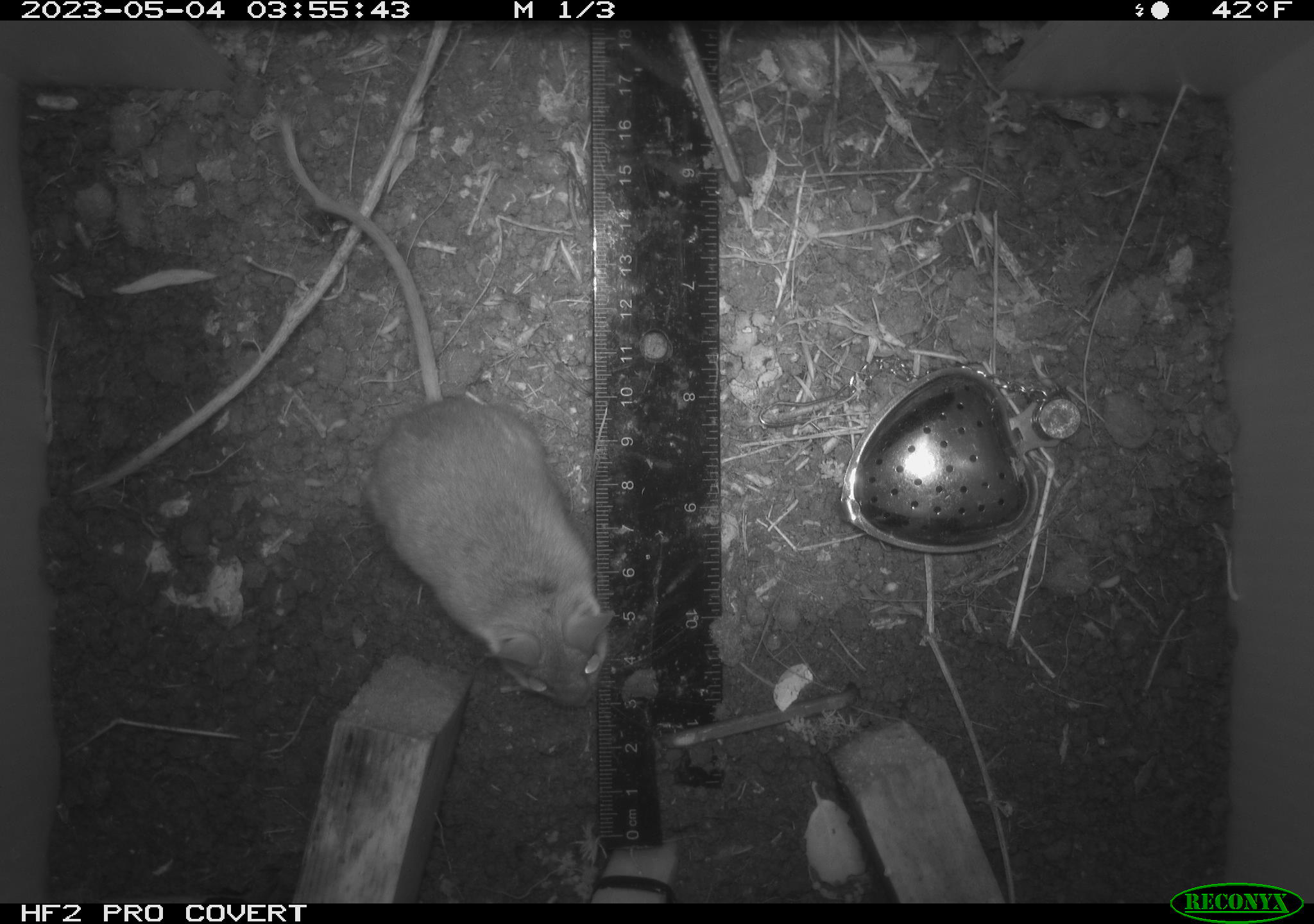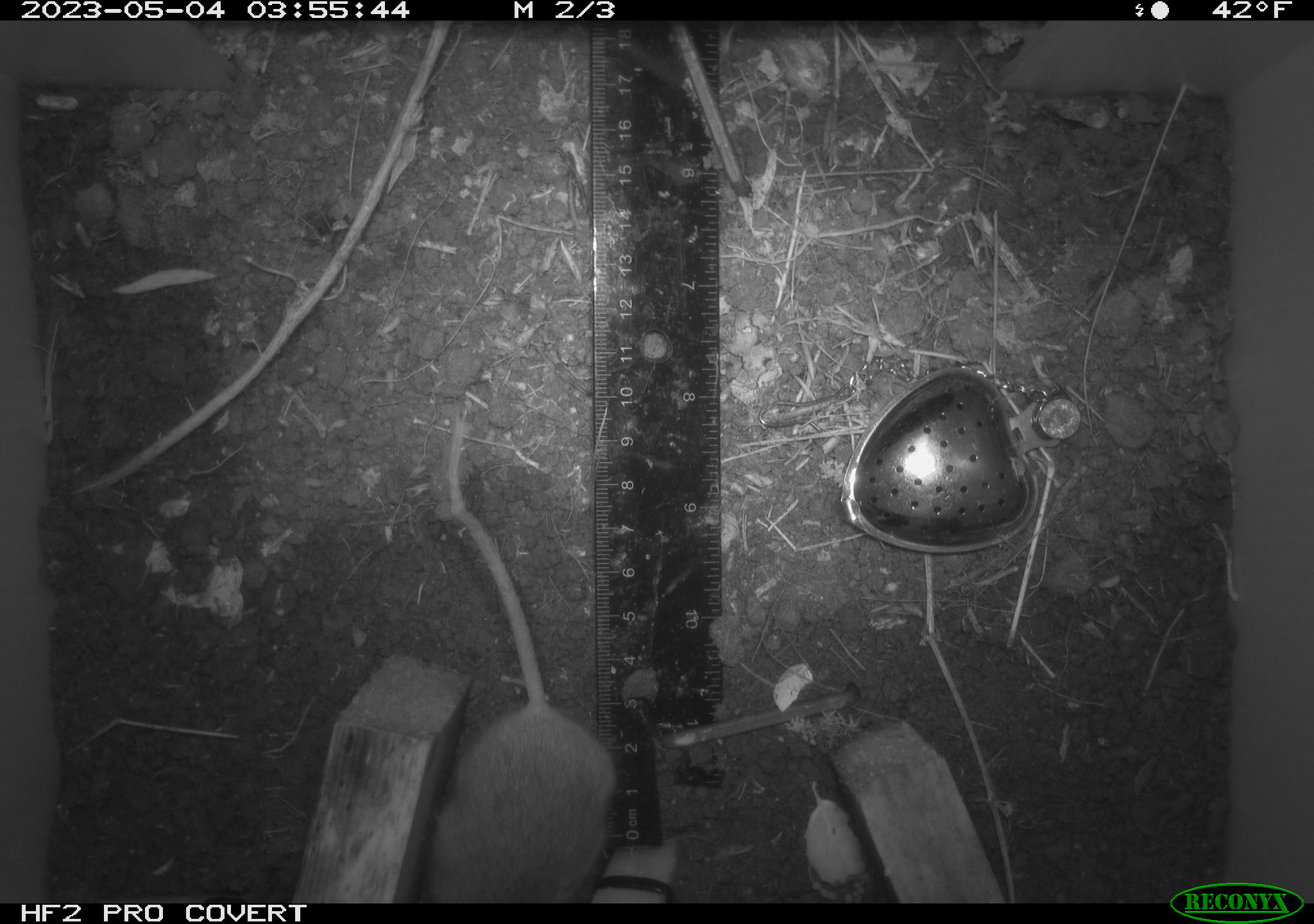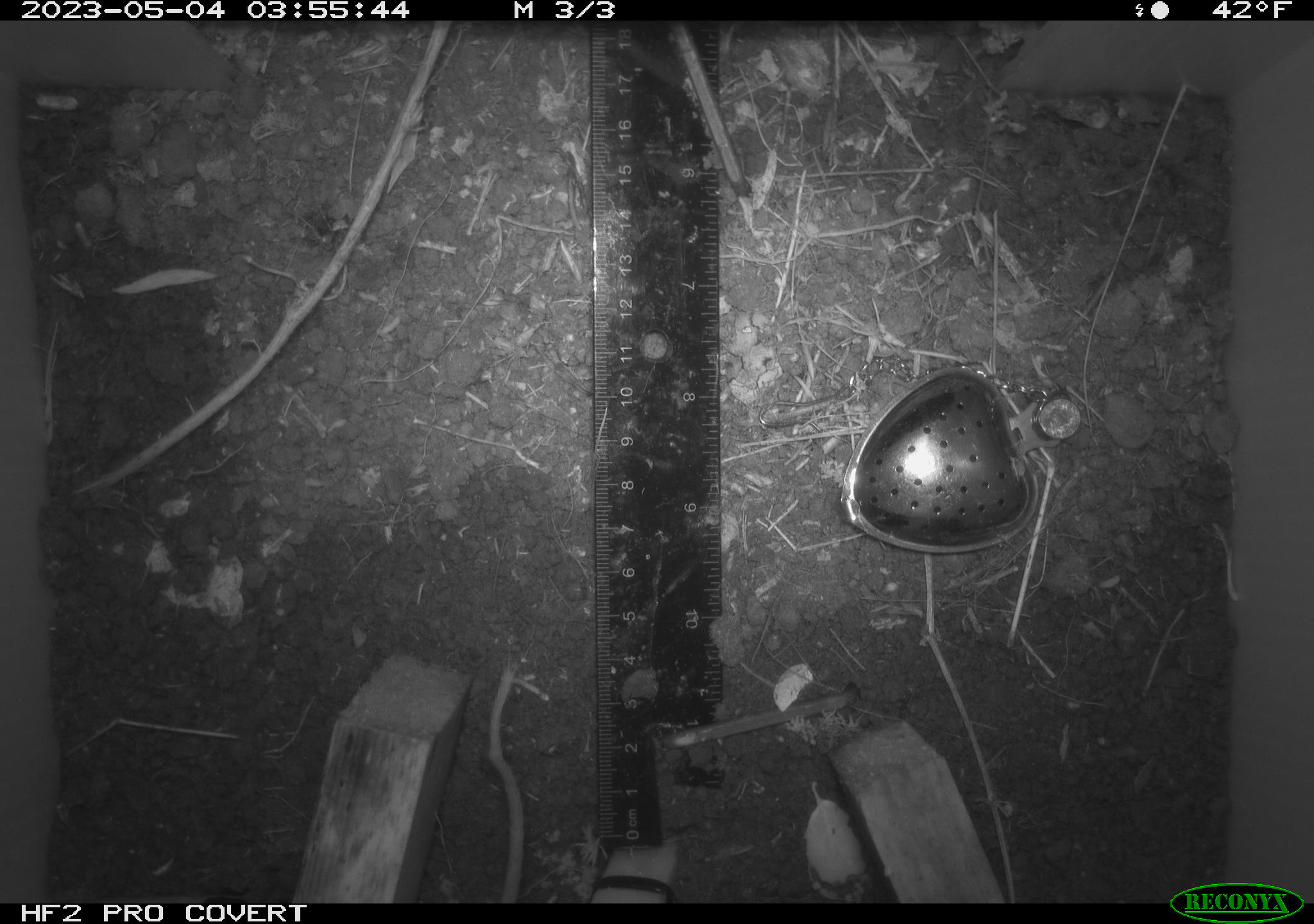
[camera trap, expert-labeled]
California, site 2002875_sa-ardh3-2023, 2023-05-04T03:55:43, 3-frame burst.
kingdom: Animalia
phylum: Chordata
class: Mammalia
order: Rodentia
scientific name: Rodentia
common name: mouse species